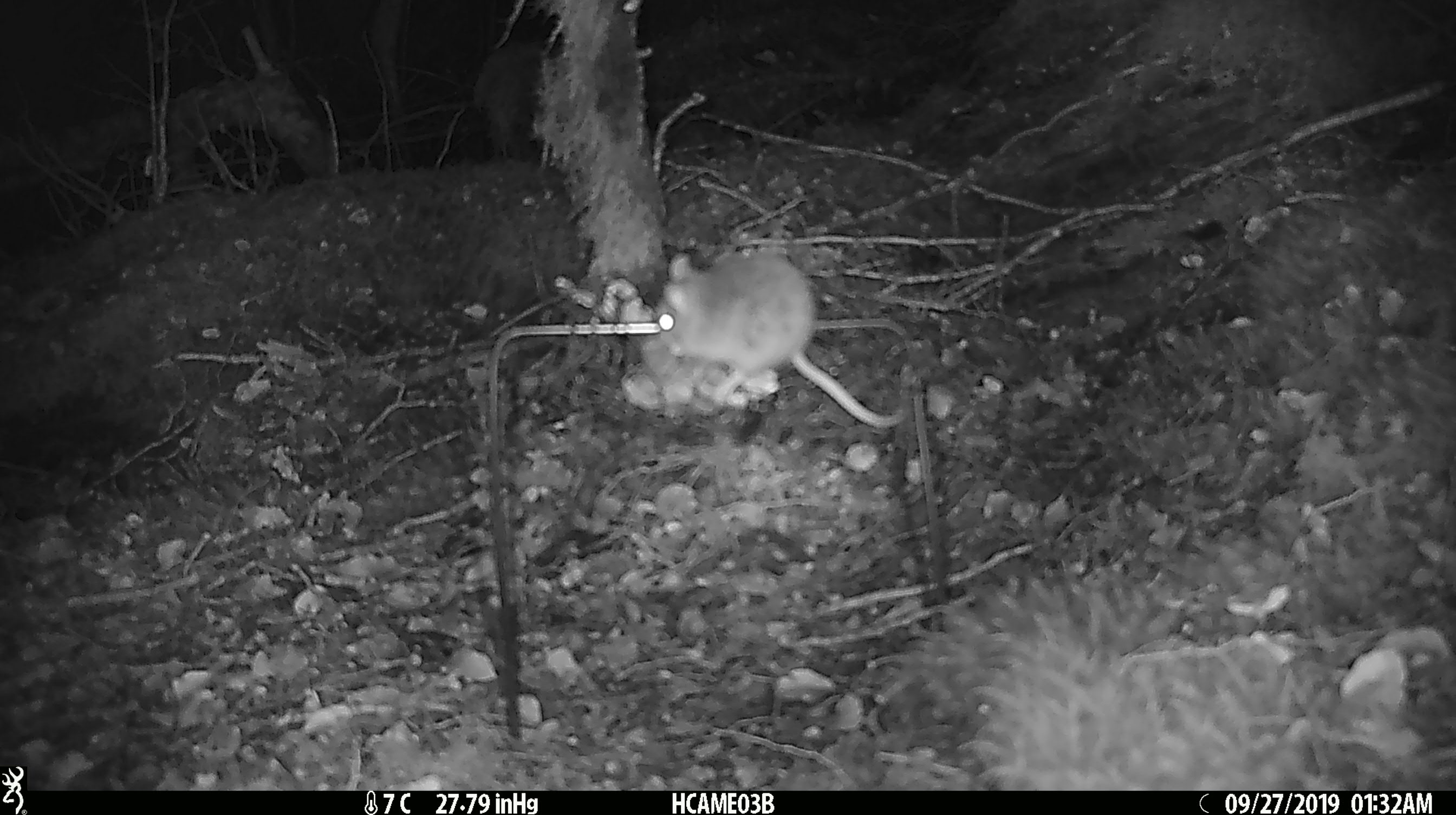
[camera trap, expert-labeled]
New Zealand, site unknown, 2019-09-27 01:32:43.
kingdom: Animalia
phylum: Chordata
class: Mammalia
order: Rodentia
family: Muridae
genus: Mus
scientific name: Mus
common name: mouse